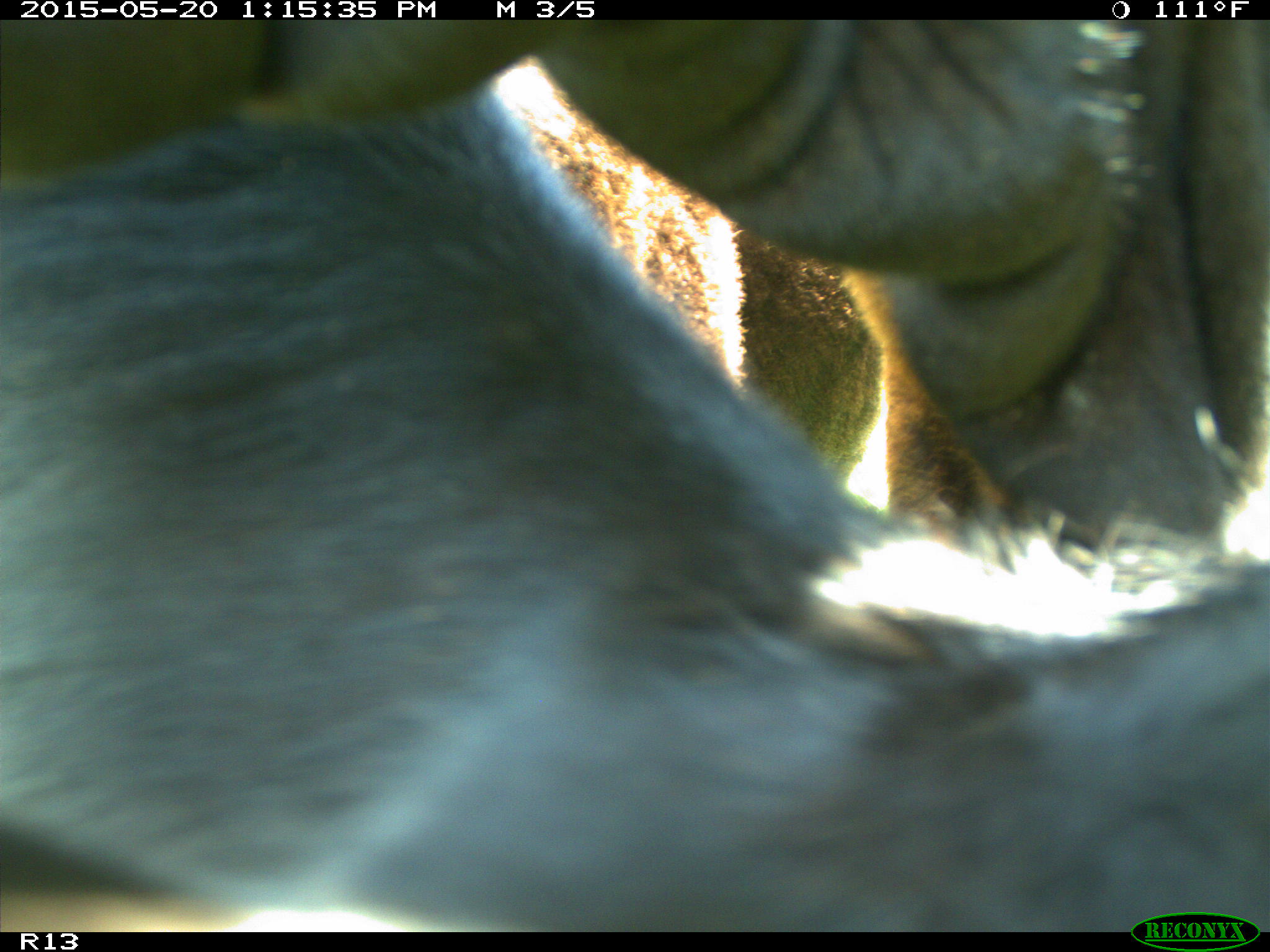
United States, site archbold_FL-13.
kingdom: Animalia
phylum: Chordata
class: Mammalia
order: Artiodactyla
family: Bovidae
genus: Bos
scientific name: Bos taurus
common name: domestic cow